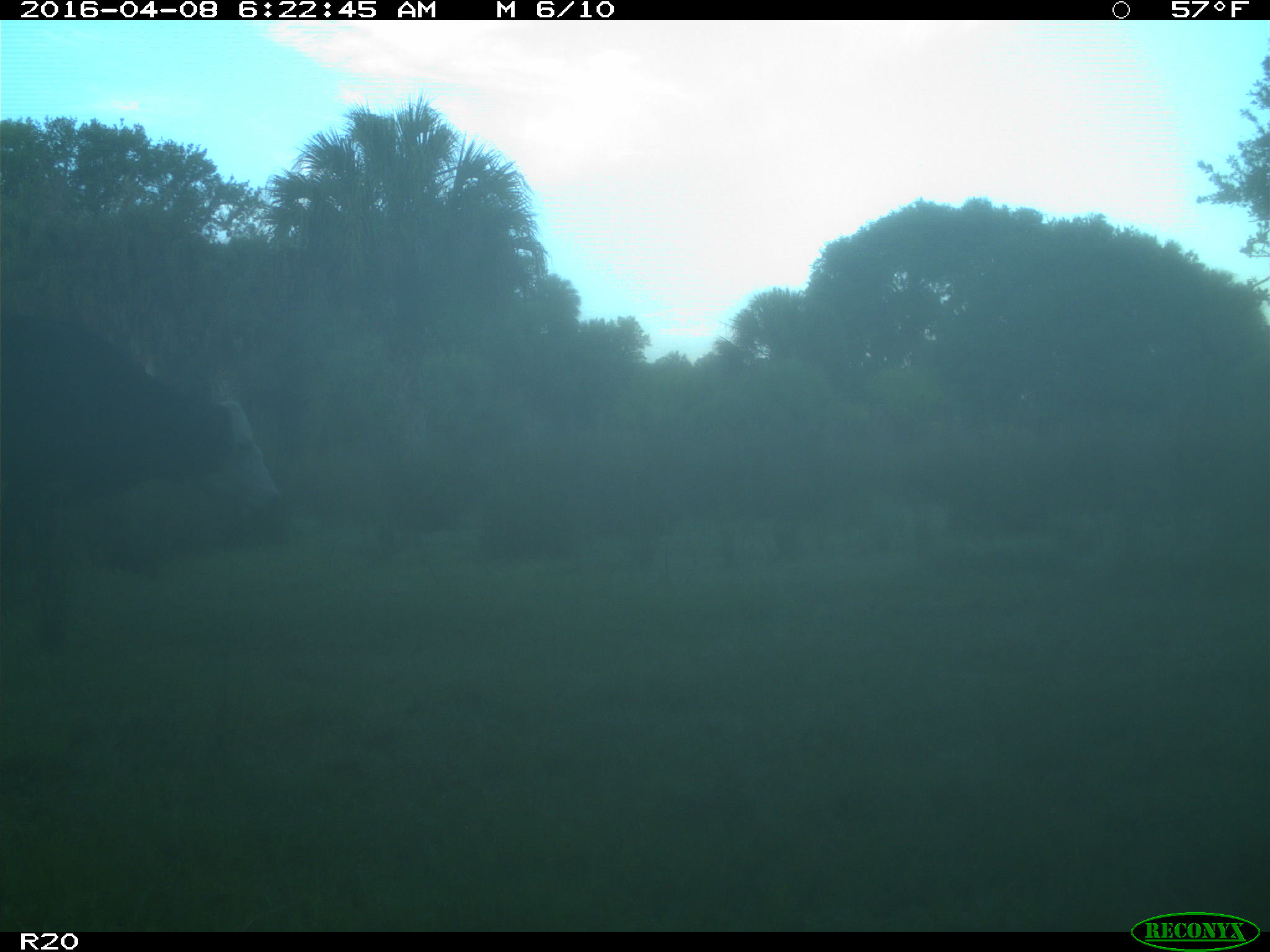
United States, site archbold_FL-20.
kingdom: Animalia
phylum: Chordata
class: Mammalia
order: Artiodactyla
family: Bovidae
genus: Bos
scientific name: Bos taurus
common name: domestic cow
Bos taurus (domestic cow).